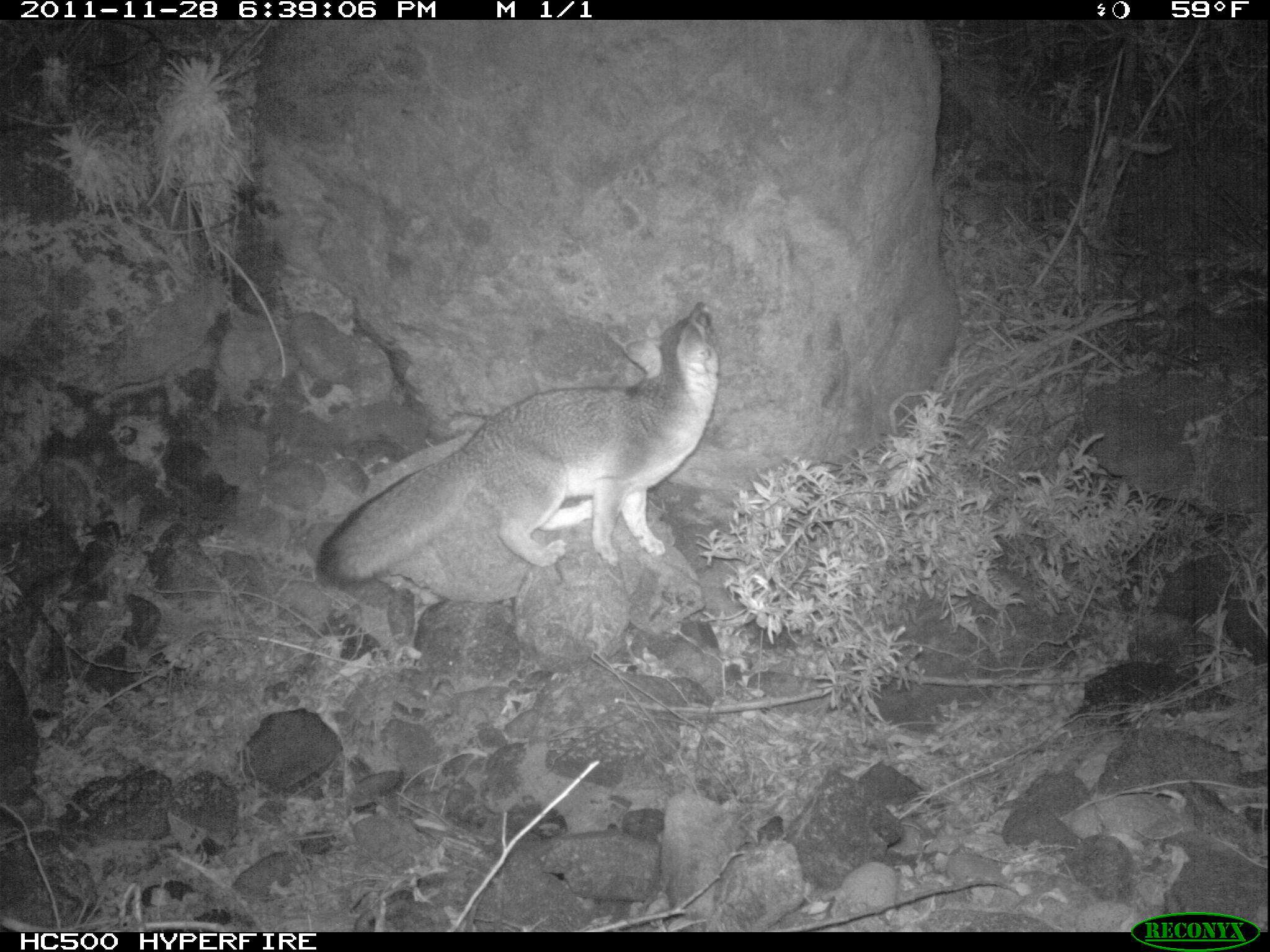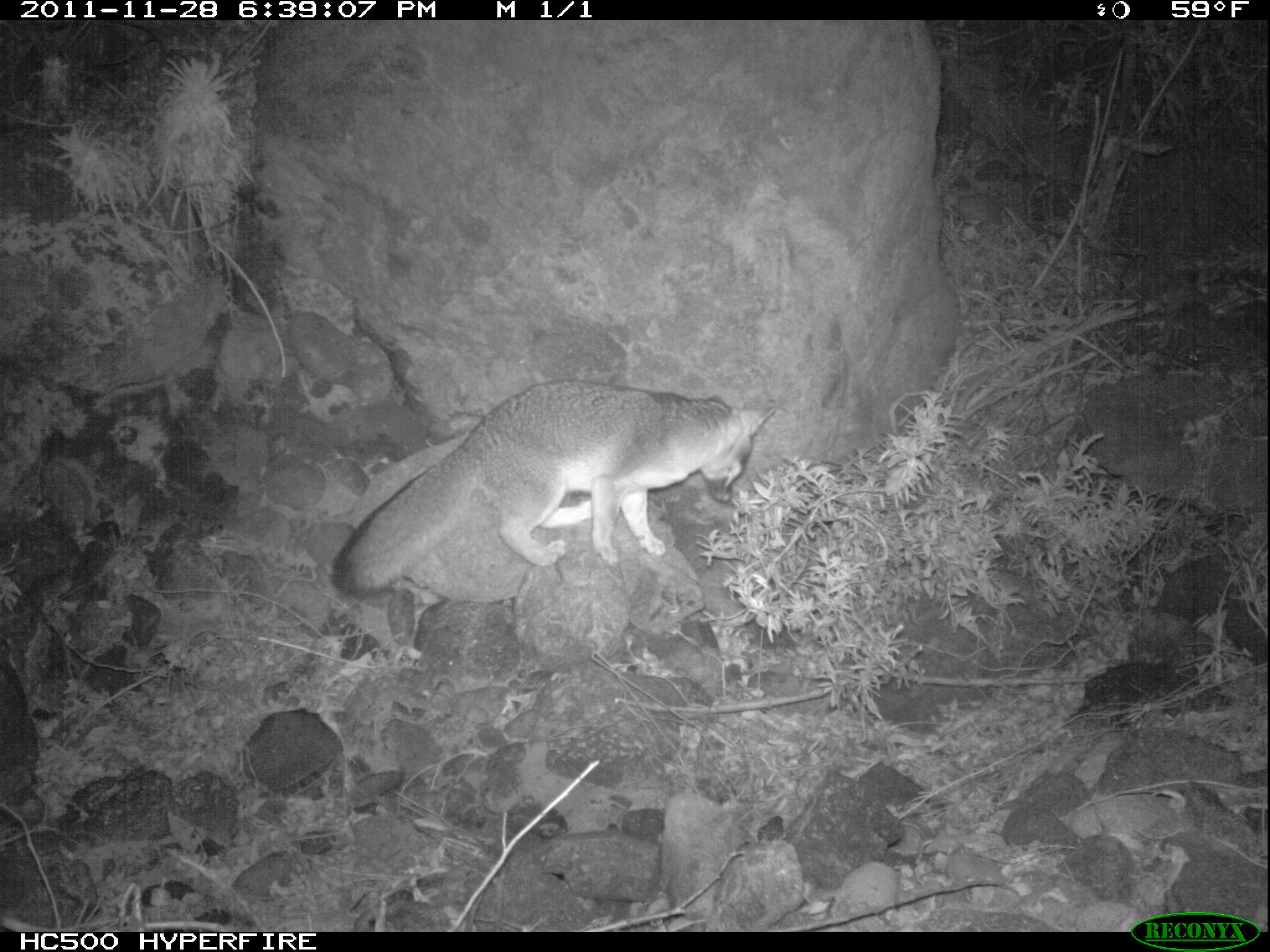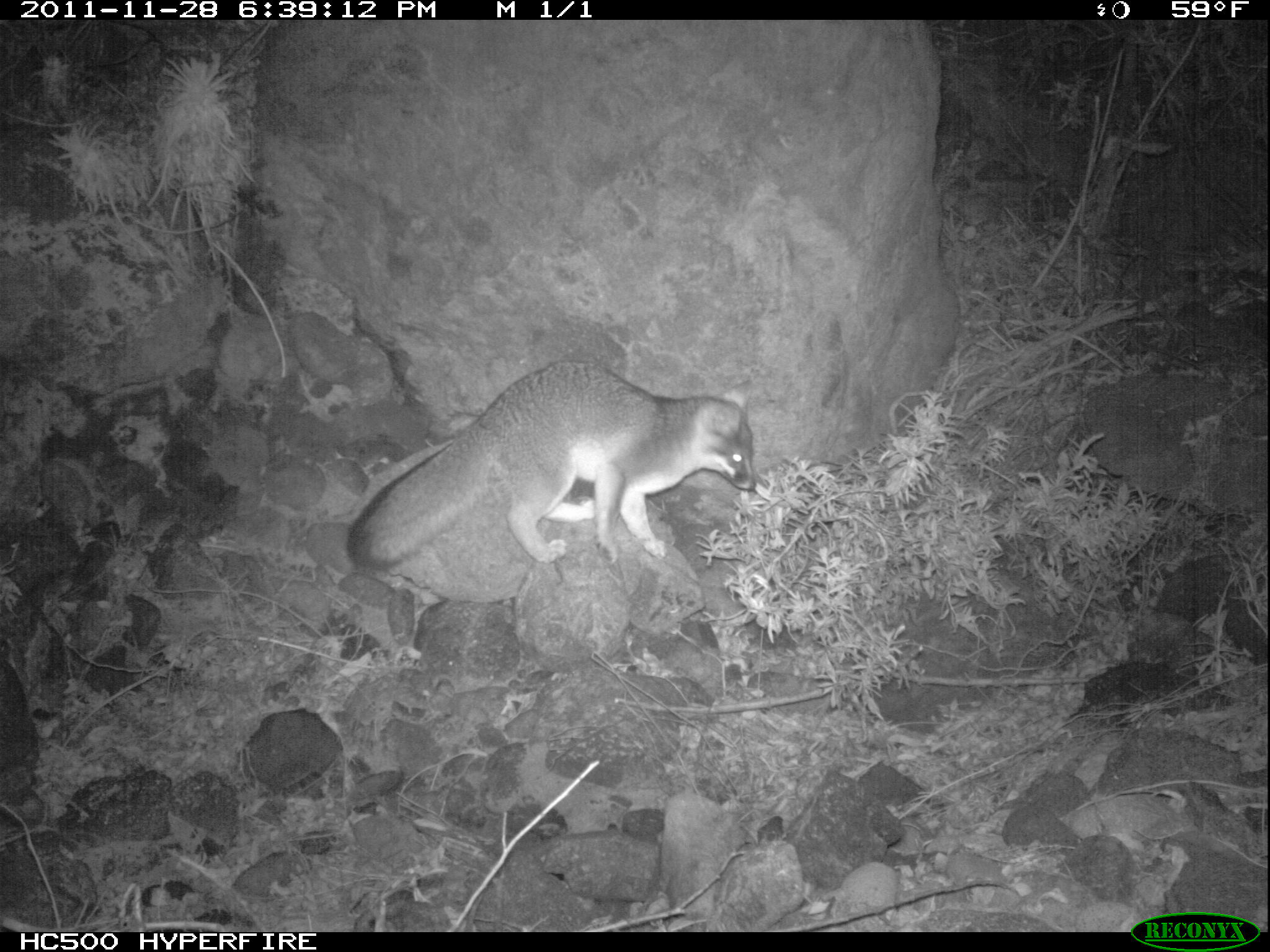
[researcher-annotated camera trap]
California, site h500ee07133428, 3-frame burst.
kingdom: Animalia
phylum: Chordata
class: Mammalia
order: Carnivora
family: Canidae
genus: Urocyon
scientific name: Urocyon littoralis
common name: island fox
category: fox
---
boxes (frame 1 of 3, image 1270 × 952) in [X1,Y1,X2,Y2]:
fox: [314,301,721,591]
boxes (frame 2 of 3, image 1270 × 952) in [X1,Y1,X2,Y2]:
fox: [329,379,777,600]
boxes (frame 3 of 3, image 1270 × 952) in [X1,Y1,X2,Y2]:
fox: [344,359,755,572]